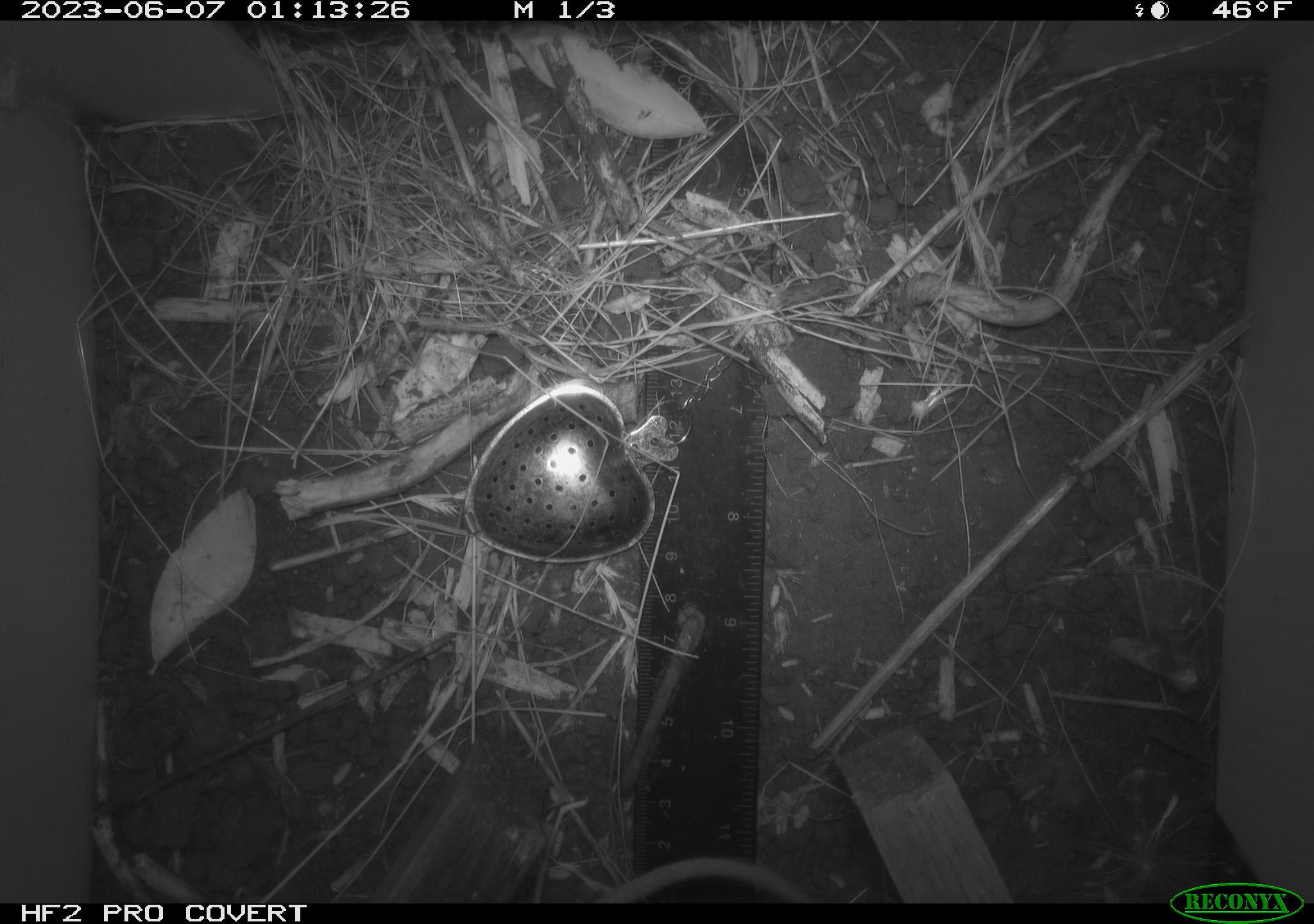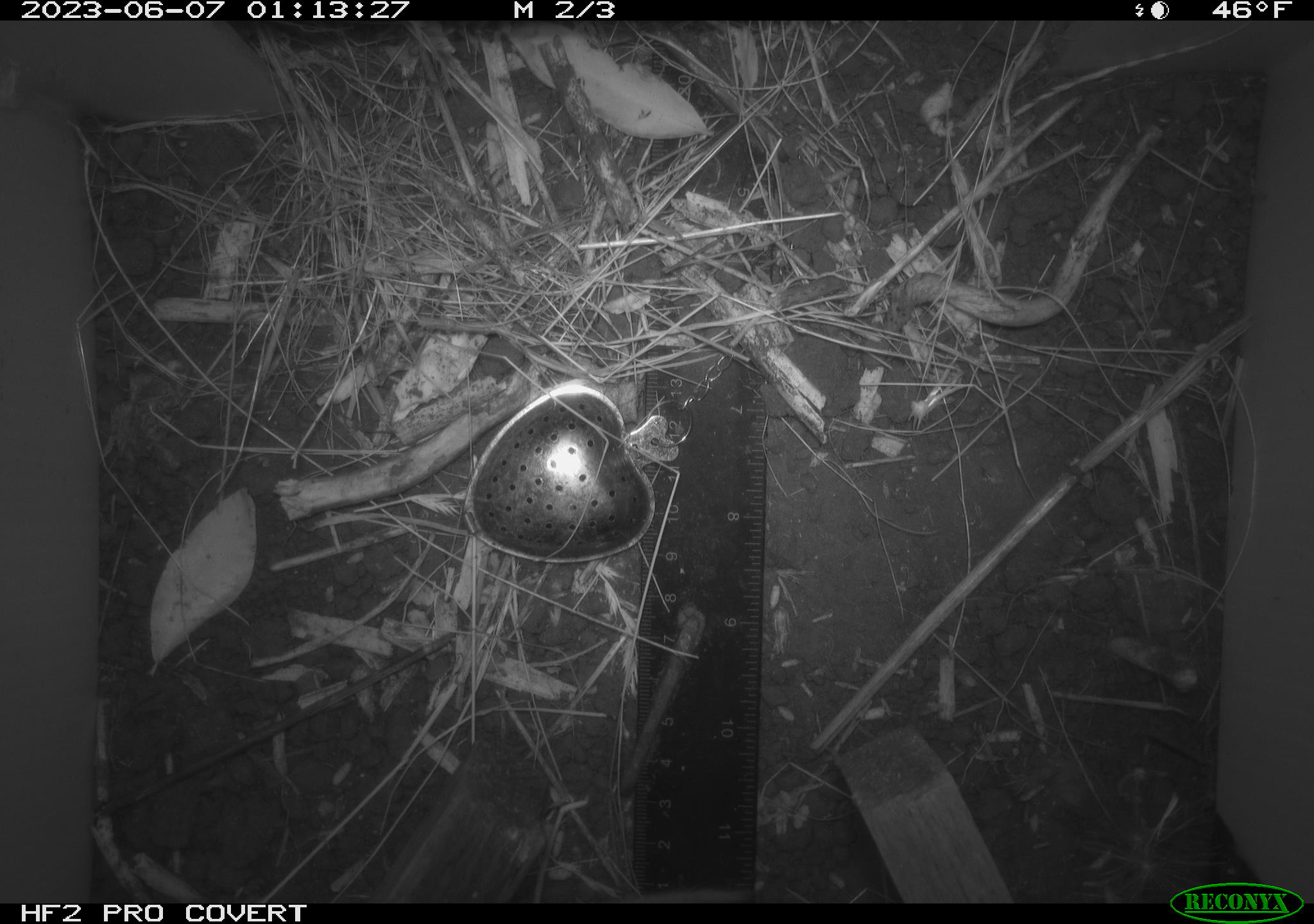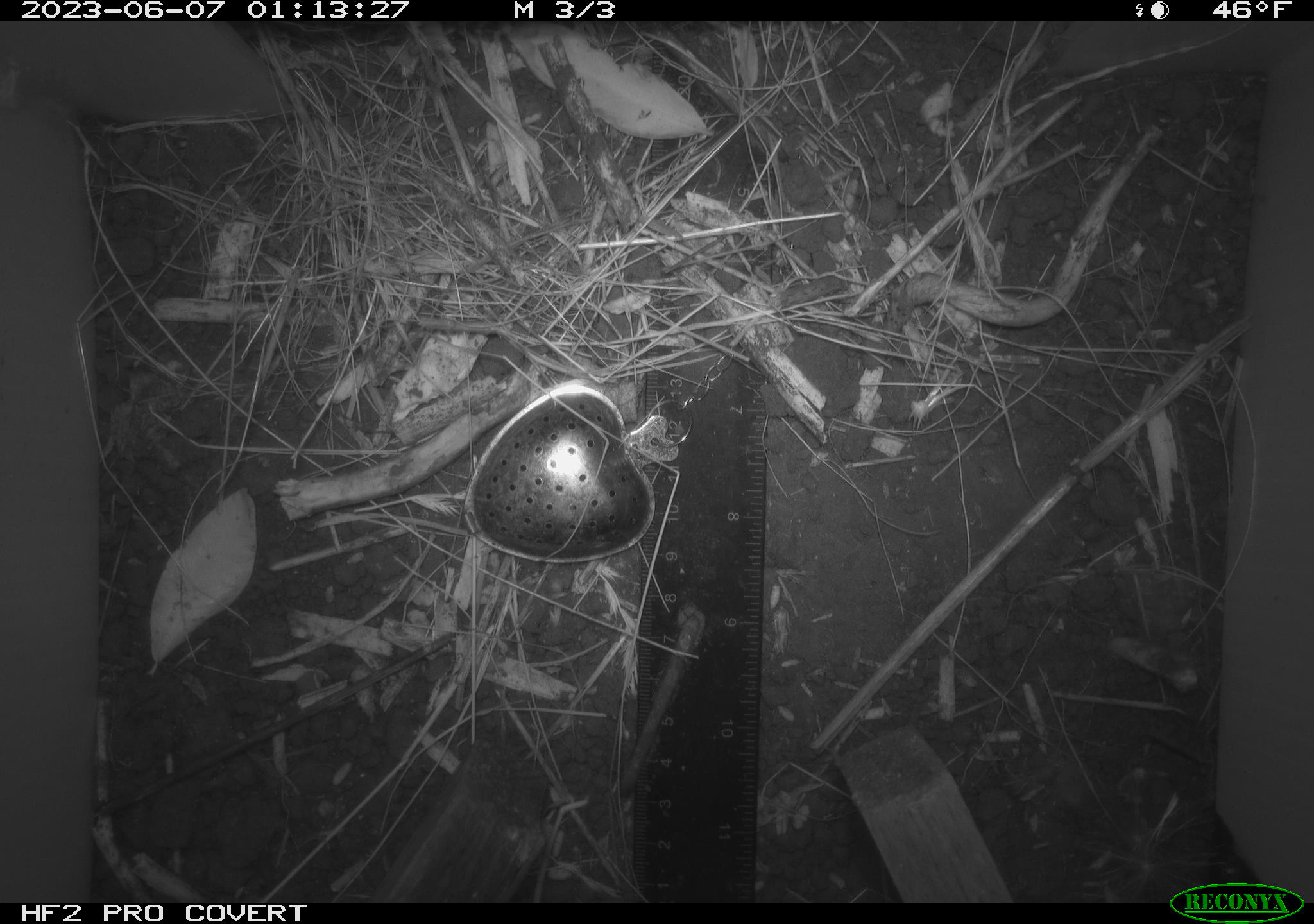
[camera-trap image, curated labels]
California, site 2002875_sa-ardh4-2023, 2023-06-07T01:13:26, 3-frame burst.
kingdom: Animalia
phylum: Chordata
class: Mammalia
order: Rodentia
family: Cricetidae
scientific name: Arvicolinae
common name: voles, lemmings, and muskrats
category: arvicolinae subfamily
Arvicolinae subfamily (voles, lemmings, and muskrats) (Arvicolinae).